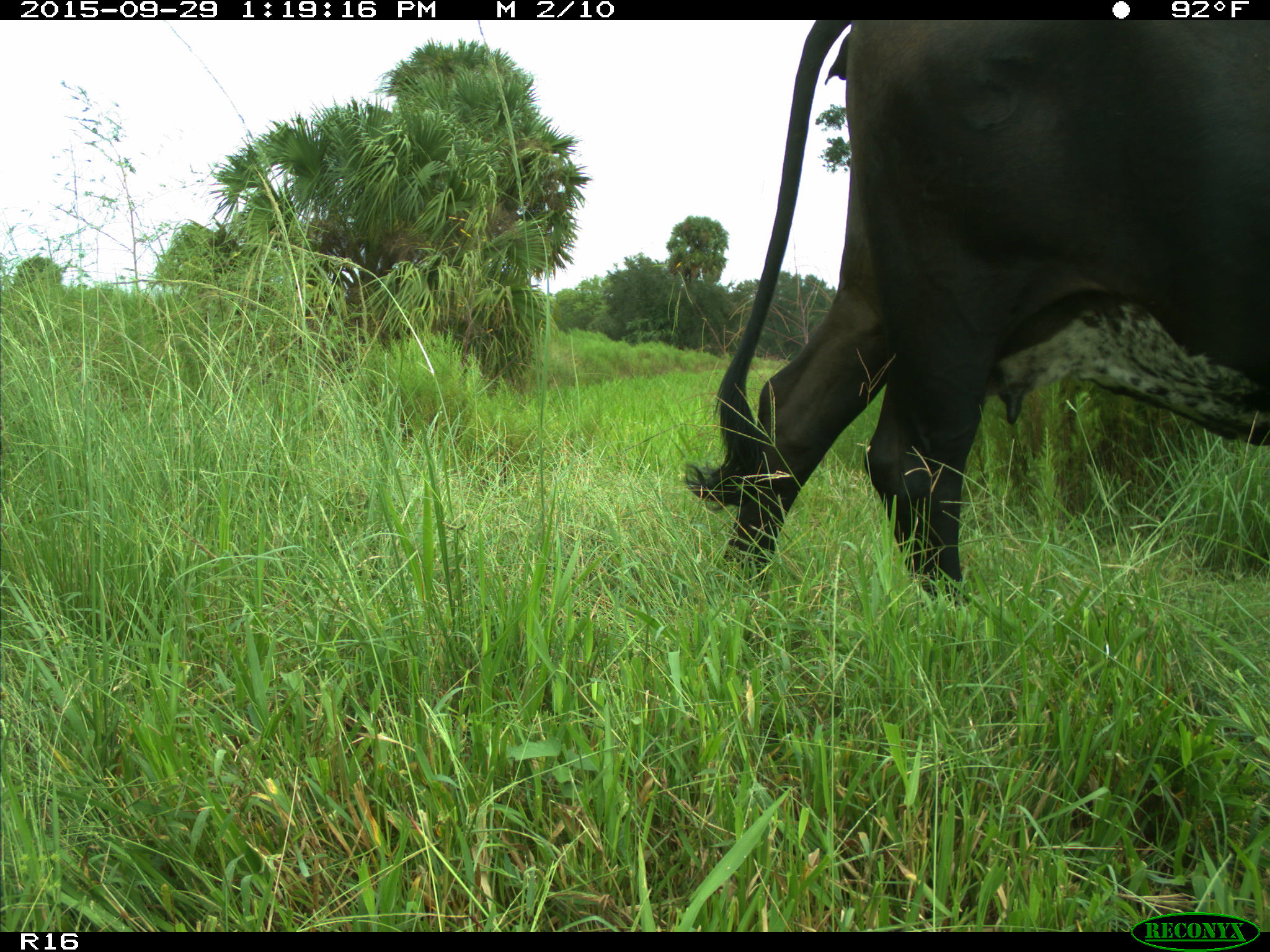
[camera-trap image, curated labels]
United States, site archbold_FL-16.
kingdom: Animalia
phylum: Chordata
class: Mammalia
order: Artiodactyla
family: Bovidae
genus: Bos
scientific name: Bos taurus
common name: domestic cow